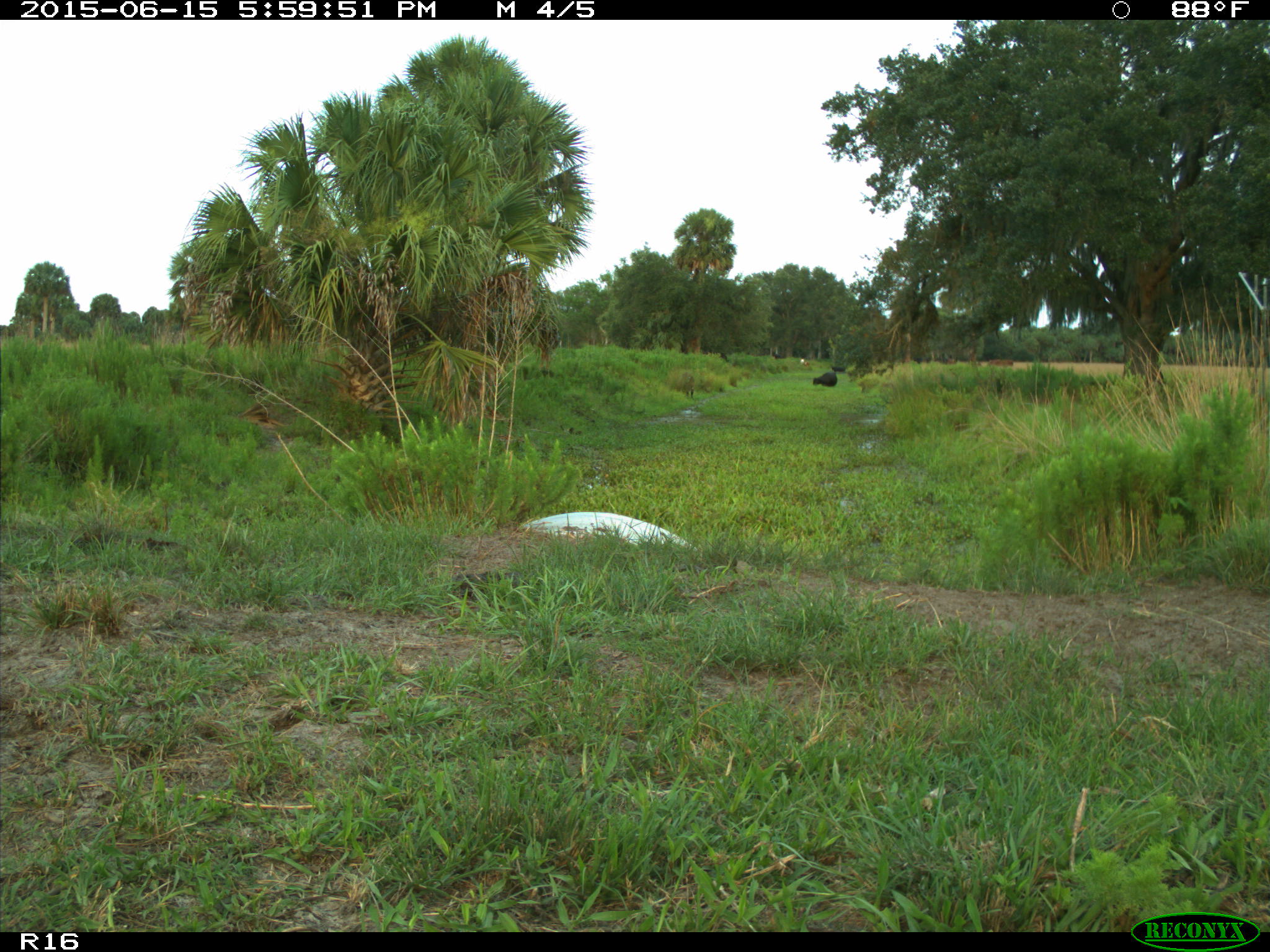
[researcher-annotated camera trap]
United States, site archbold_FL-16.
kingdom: Animalia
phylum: Chordata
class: Mammalia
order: Artiodactyla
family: Bovidae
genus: Bos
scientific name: Bos taurus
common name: domestic cow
Bos taurus (domestic cow).